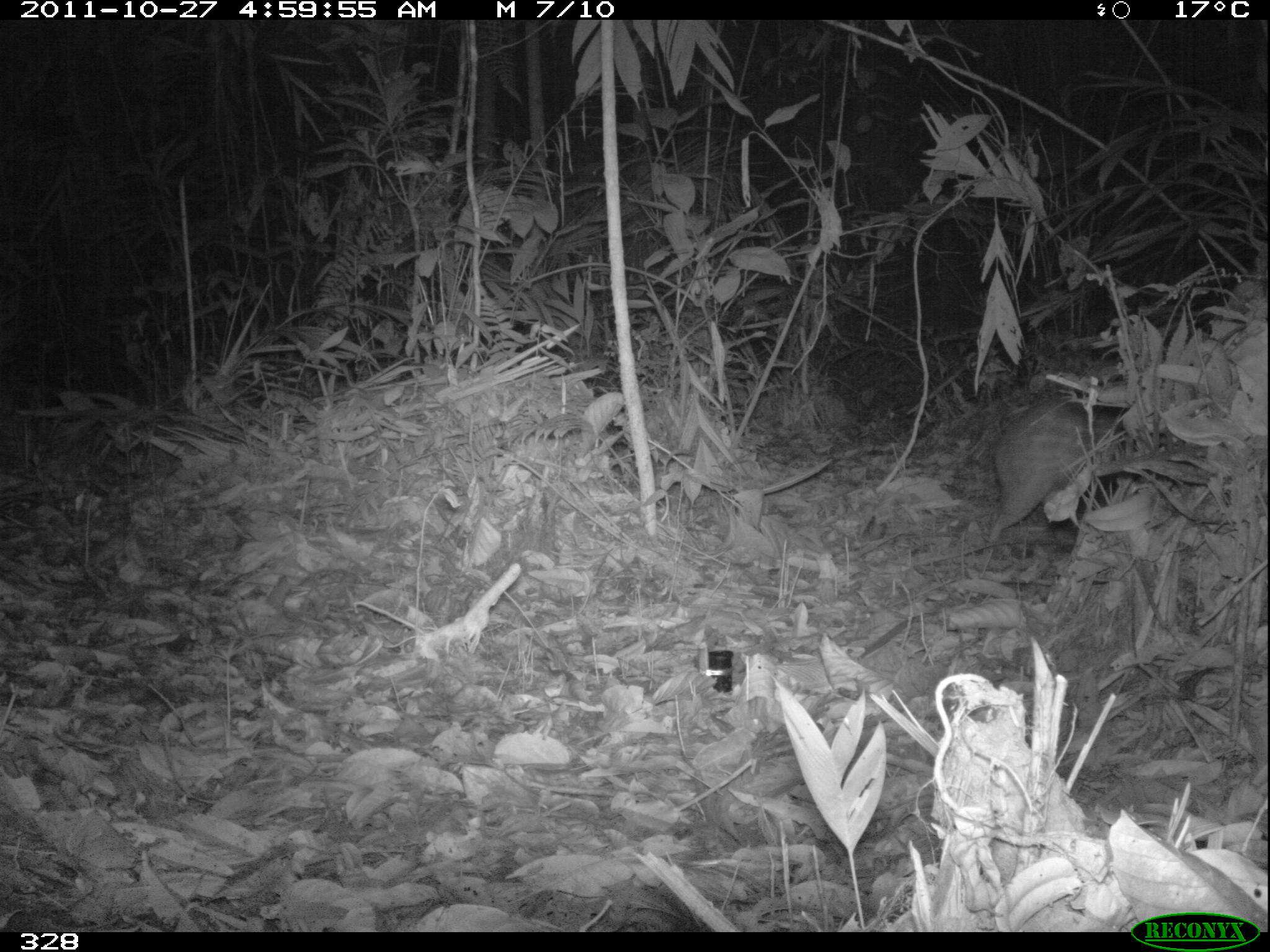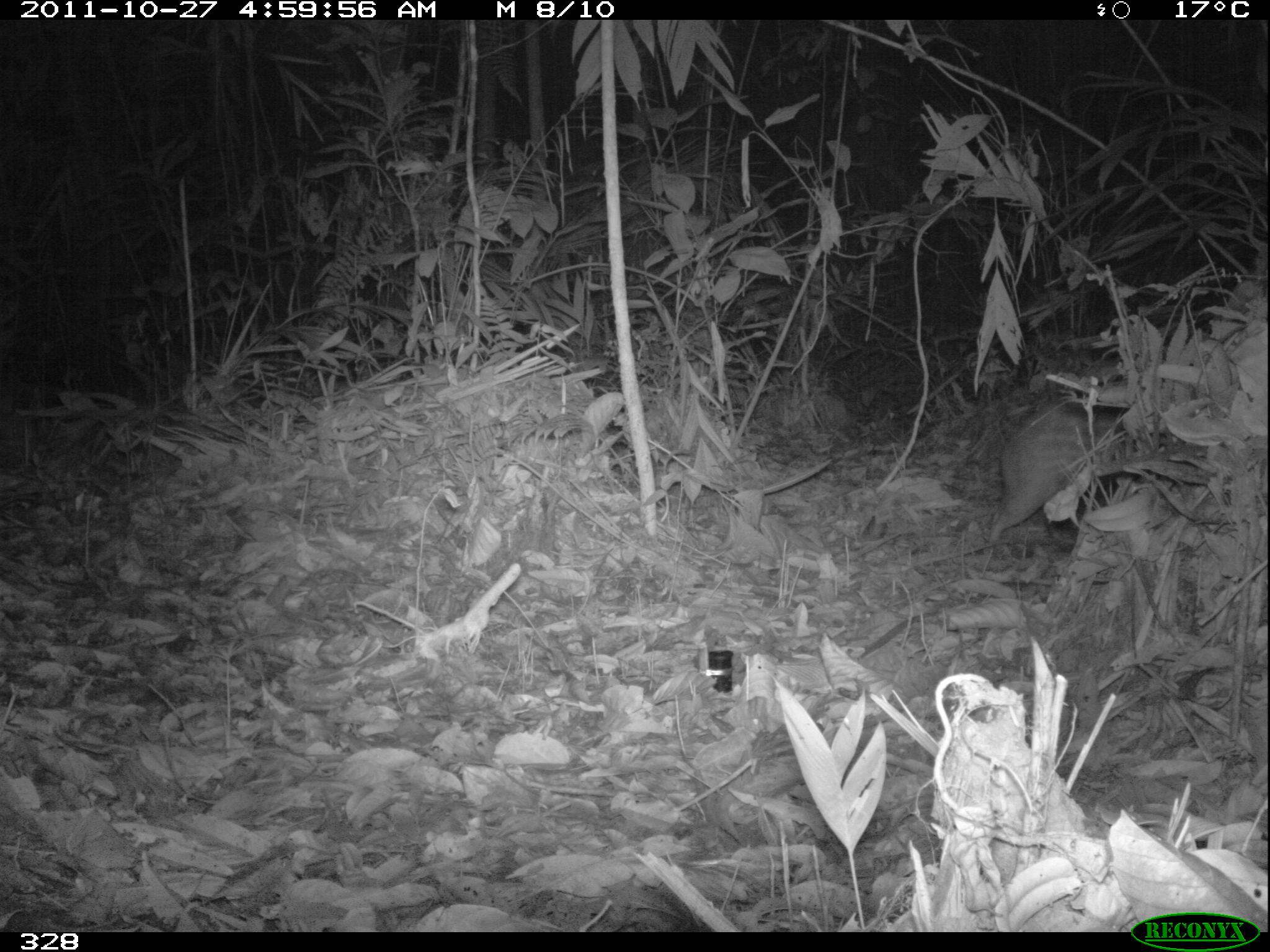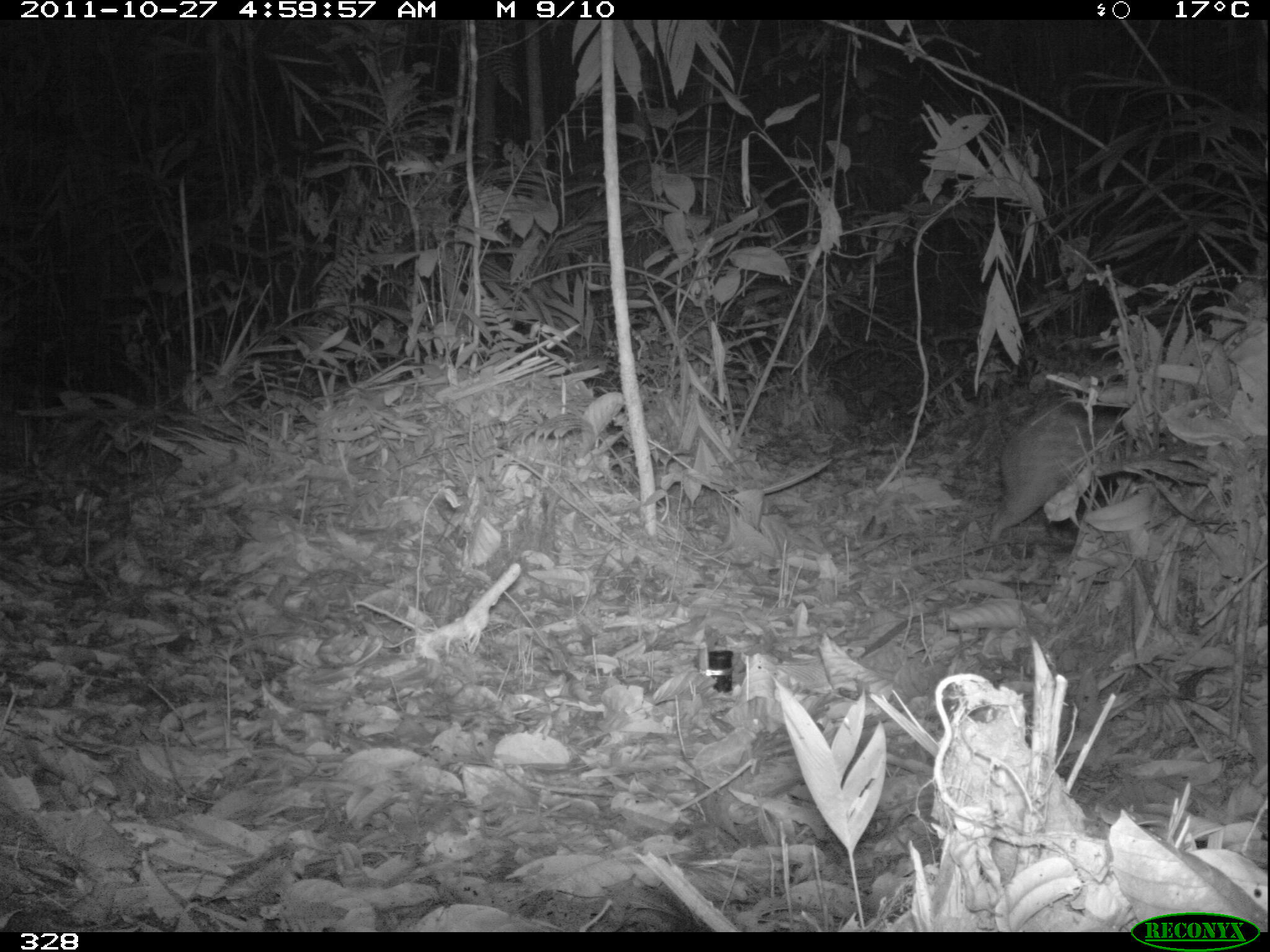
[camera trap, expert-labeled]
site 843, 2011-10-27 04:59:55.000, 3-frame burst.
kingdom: Animalia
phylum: Chordata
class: Mammalia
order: Rodentia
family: Cuniculidae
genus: Cuniculus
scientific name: Cuniculus paca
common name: spotted paca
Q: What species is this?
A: Cuniculus paca (spotted paca).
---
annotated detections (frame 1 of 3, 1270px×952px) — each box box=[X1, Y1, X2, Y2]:
cuniculus paca: box=[985, 395, 1147, 548]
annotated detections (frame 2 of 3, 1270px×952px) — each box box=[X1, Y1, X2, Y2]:
cuniculus paca: box=[985, 396, 1131, 543]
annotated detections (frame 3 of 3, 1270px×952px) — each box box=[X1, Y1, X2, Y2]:
cuniculus paca: box=[985, 396, 1132, 543]